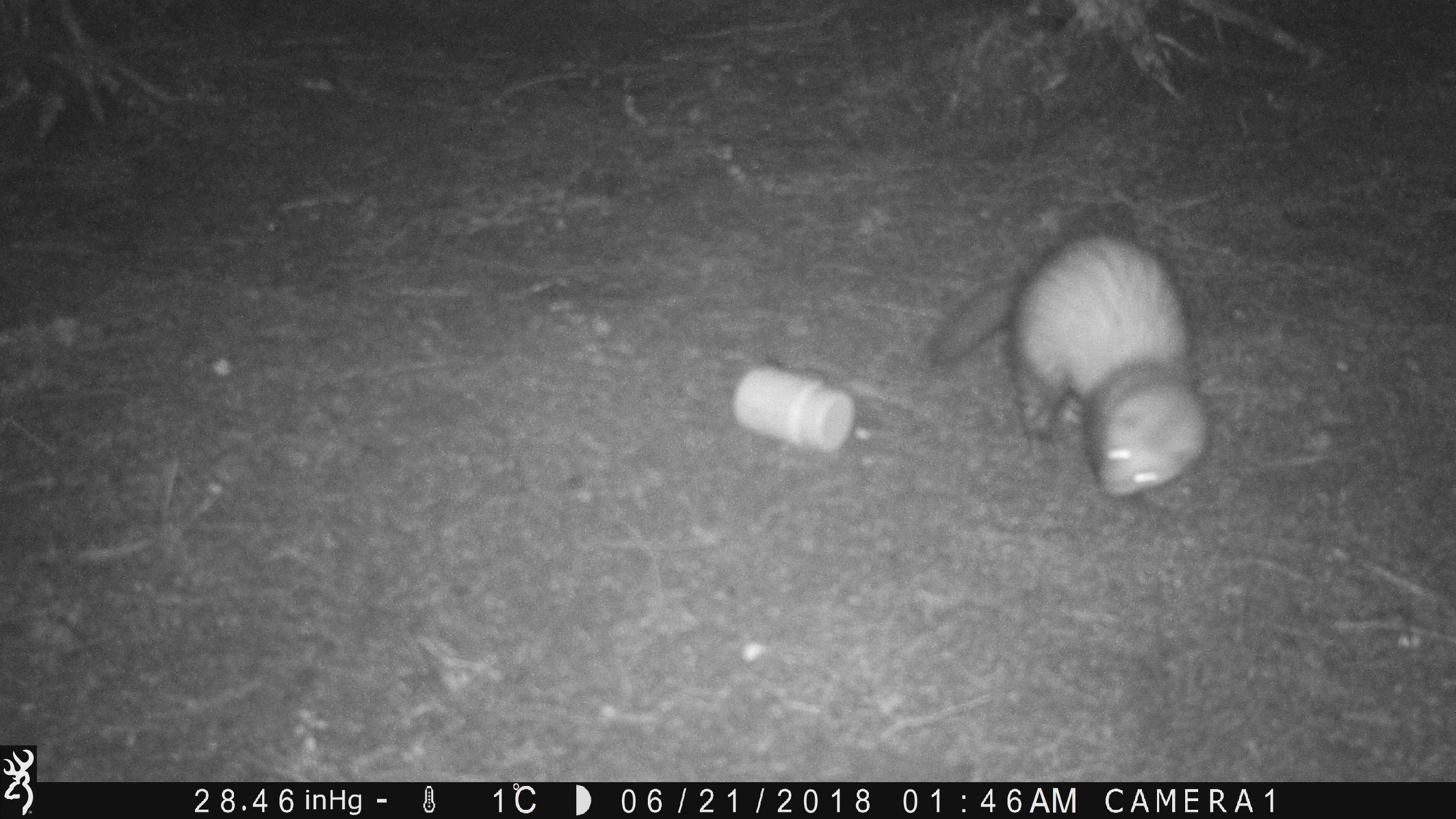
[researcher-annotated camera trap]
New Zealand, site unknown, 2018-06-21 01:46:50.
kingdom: Animalia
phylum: Chordata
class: Mammalia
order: Carnivora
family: Mustelidae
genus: Mustela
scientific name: Mustela furo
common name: ferret